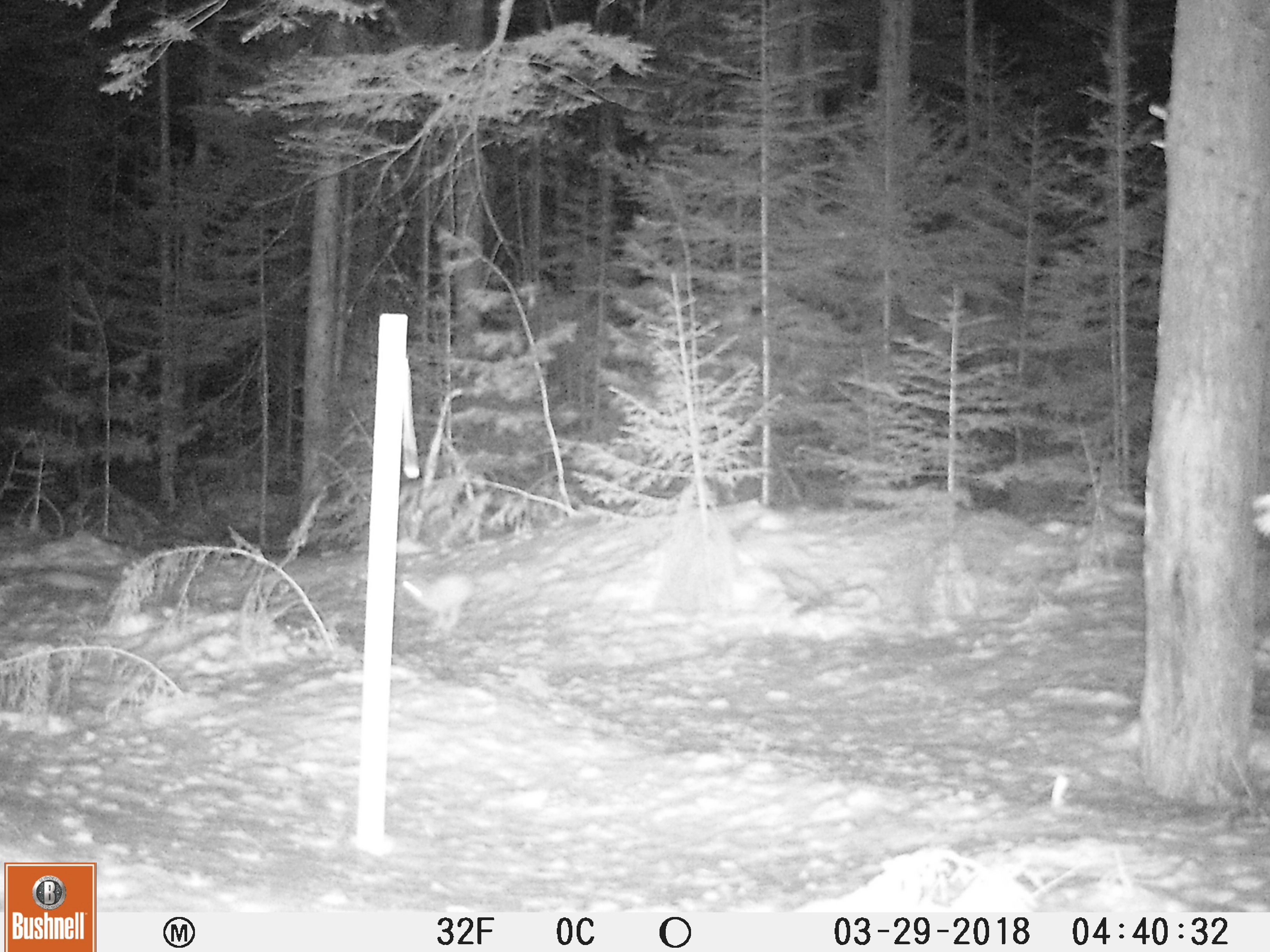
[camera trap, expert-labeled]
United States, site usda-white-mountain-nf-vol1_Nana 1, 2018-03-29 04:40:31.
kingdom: Animalia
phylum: Chordata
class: Mammalia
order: Lagomorpha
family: Leporidae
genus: Lepus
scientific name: Lepus americanus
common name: snowshoe hare